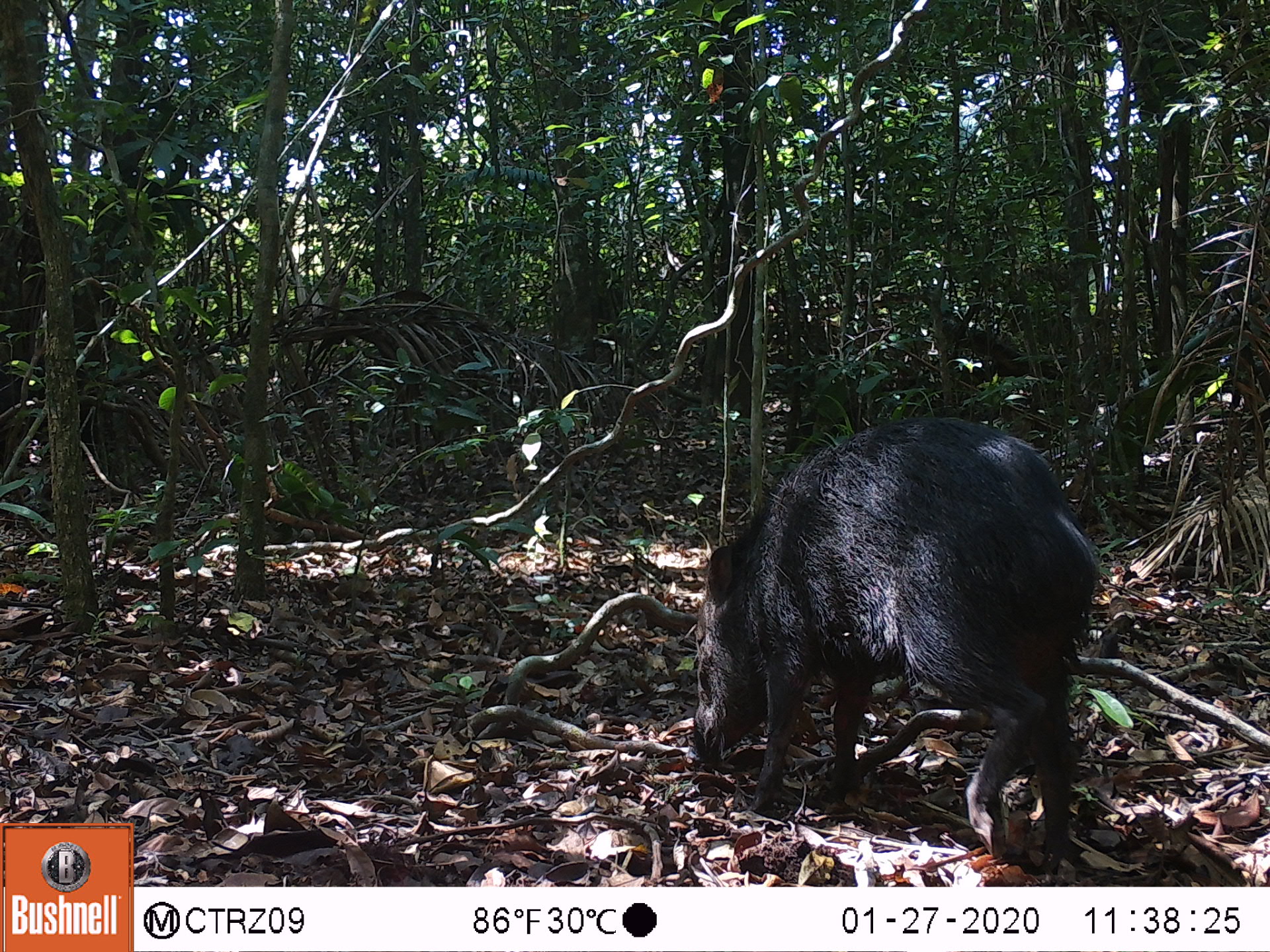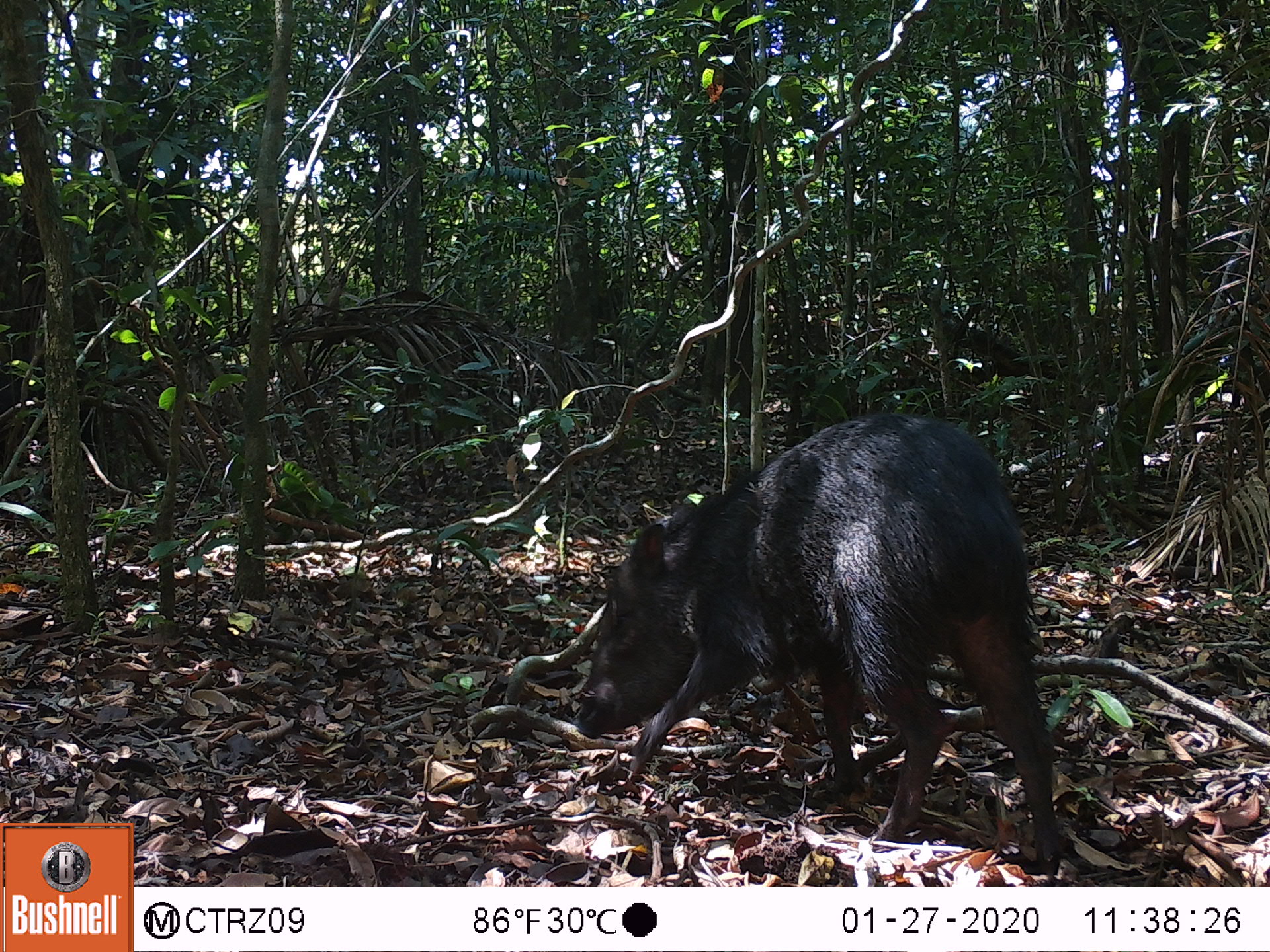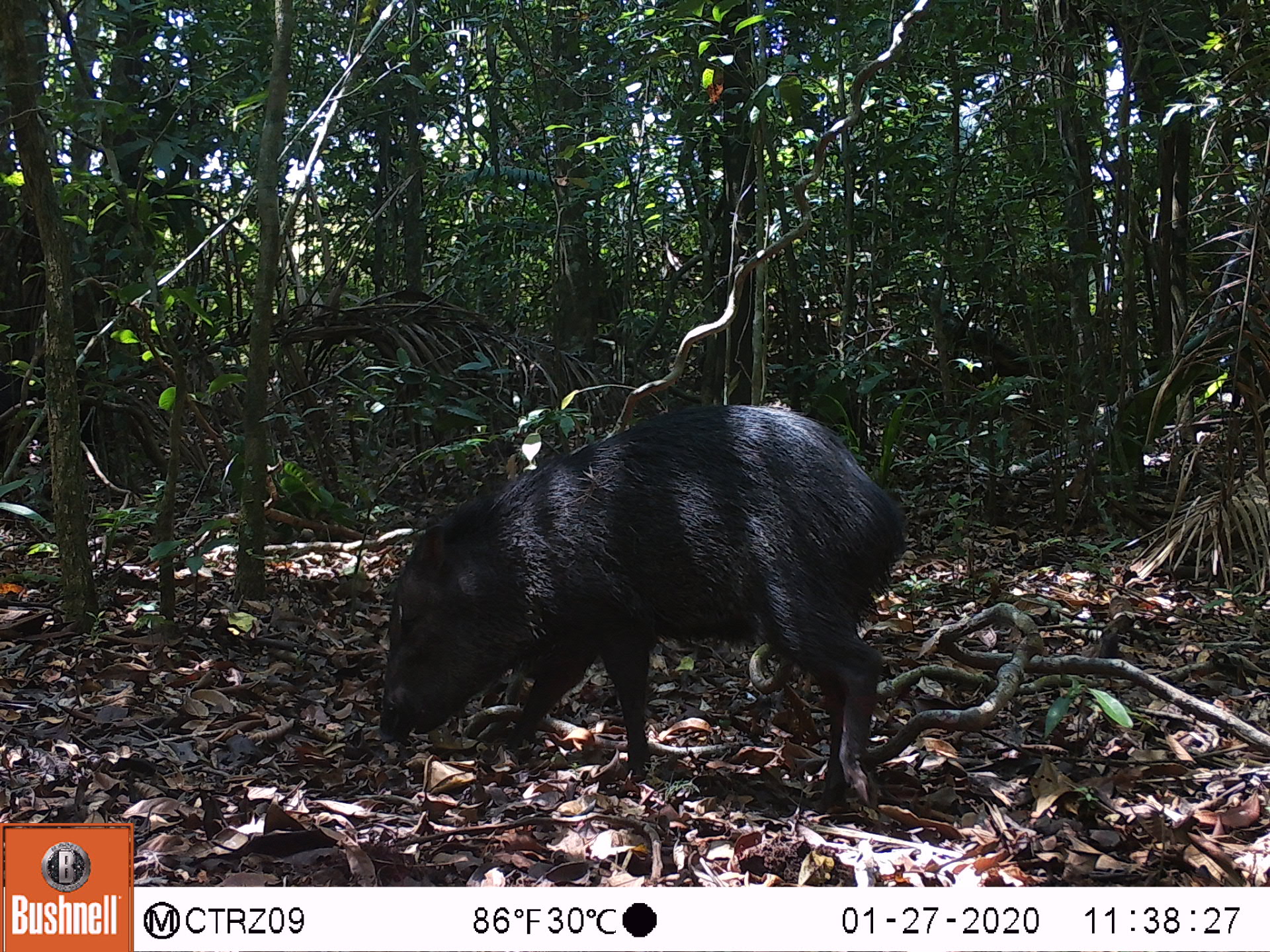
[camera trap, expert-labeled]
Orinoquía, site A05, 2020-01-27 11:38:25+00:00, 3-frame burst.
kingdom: Animalia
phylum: Chordata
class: Mammalia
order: Artiodactyla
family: Tayassuidae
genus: Pecari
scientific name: Pecari tajacu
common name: collared peccary